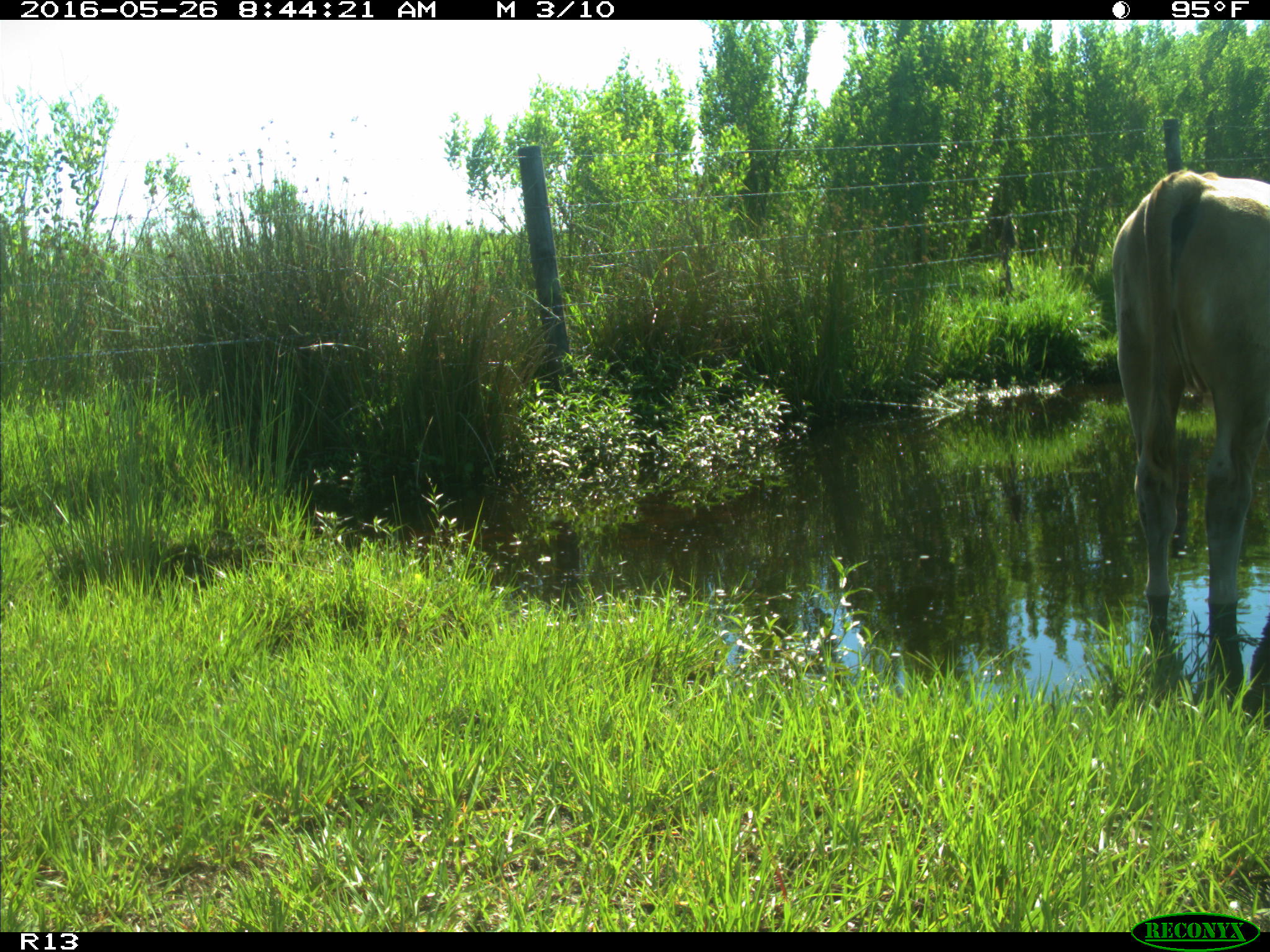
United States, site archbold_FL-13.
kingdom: Animalia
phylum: Chordata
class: Mammalia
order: Artiodactyla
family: Bovidae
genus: Bos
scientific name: Bos taurus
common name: domestic cow